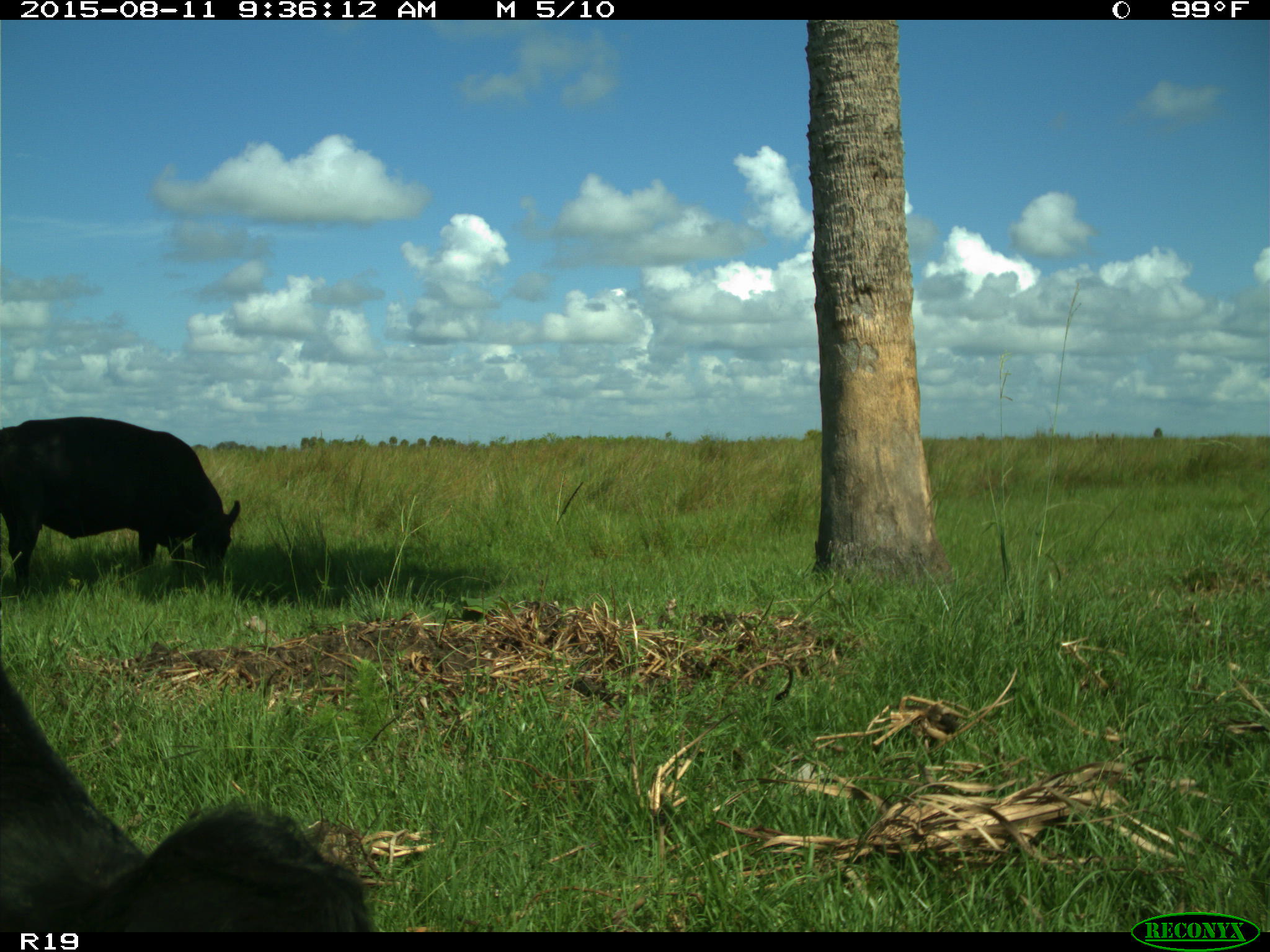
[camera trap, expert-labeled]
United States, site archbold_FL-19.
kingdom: Animalia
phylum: Chordata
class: Mammalia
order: Artiodactyla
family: Bovidae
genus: Bos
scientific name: Bos taurus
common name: domestic cow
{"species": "Bos taurus (domestic cow)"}